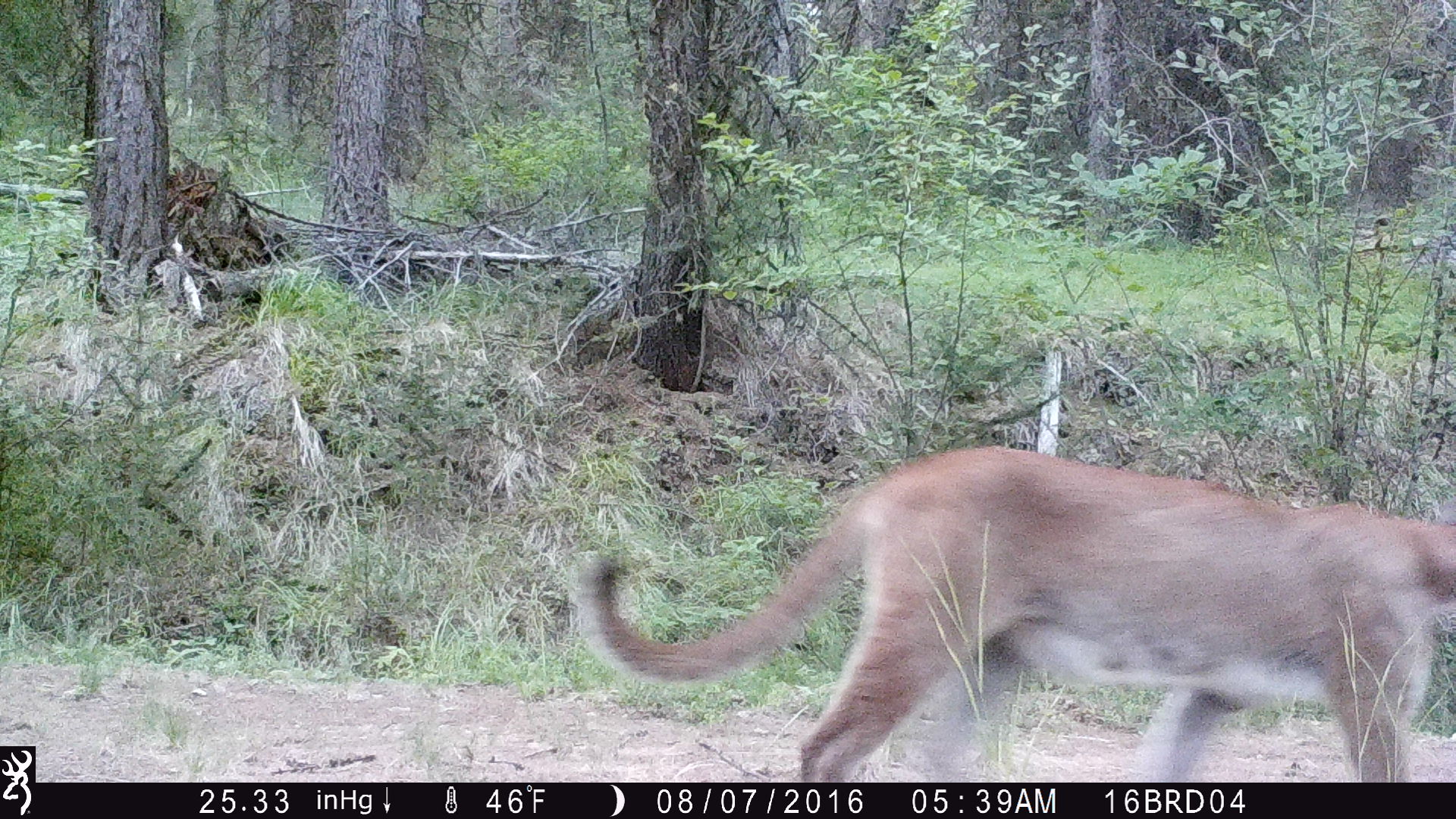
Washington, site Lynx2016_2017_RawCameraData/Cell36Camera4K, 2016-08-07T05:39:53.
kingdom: Animalia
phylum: Chordata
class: Mammalia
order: Carnivora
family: Felidae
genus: Puma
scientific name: Puma concolor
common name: mountain lion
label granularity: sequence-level